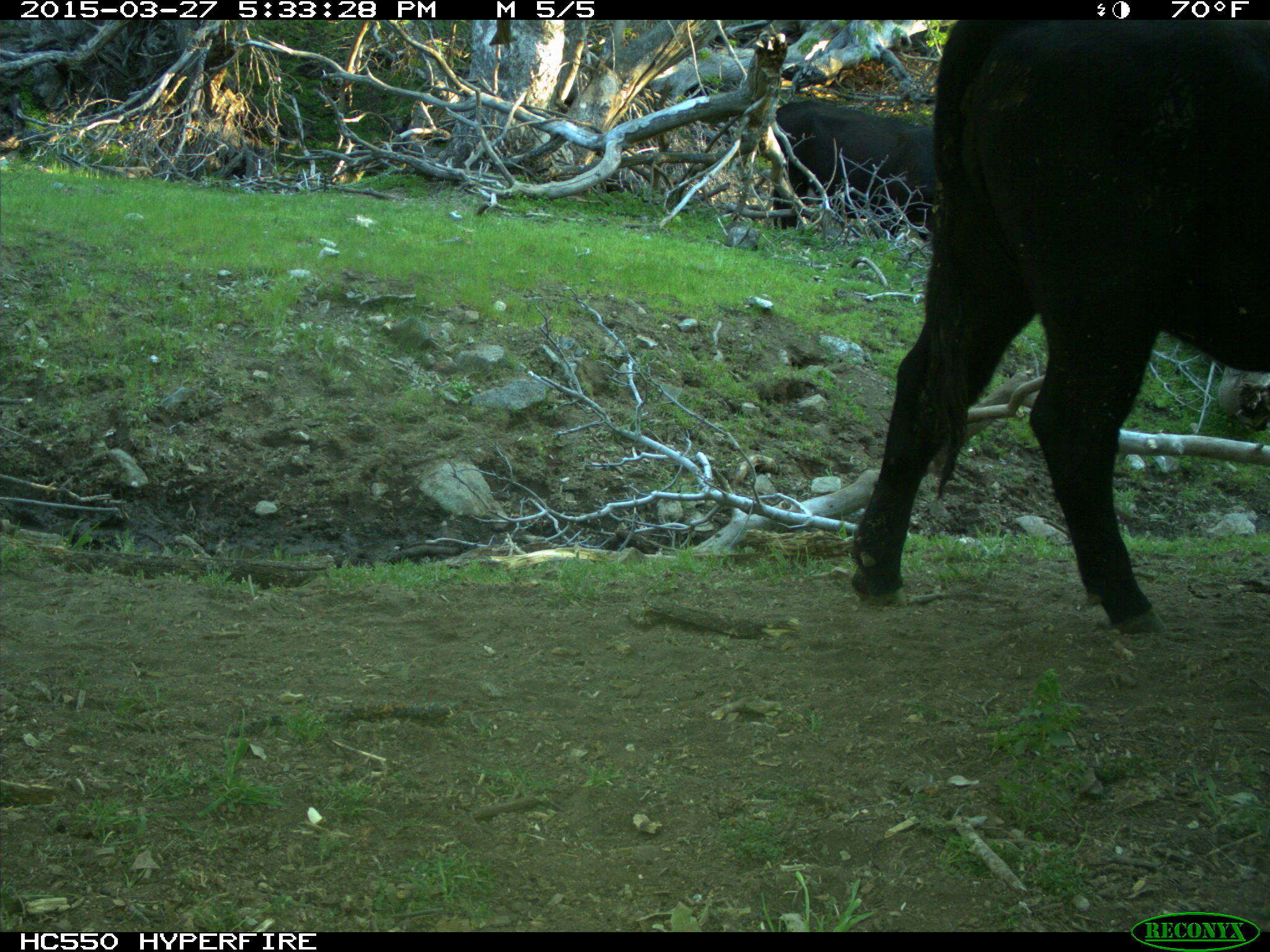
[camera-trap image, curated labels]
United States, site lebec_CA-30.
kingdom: Animalia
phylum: Chordata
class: Mammalia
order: Artiodactyla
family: Bovidae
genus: Bos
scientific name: Bos taurus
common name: domestic cow